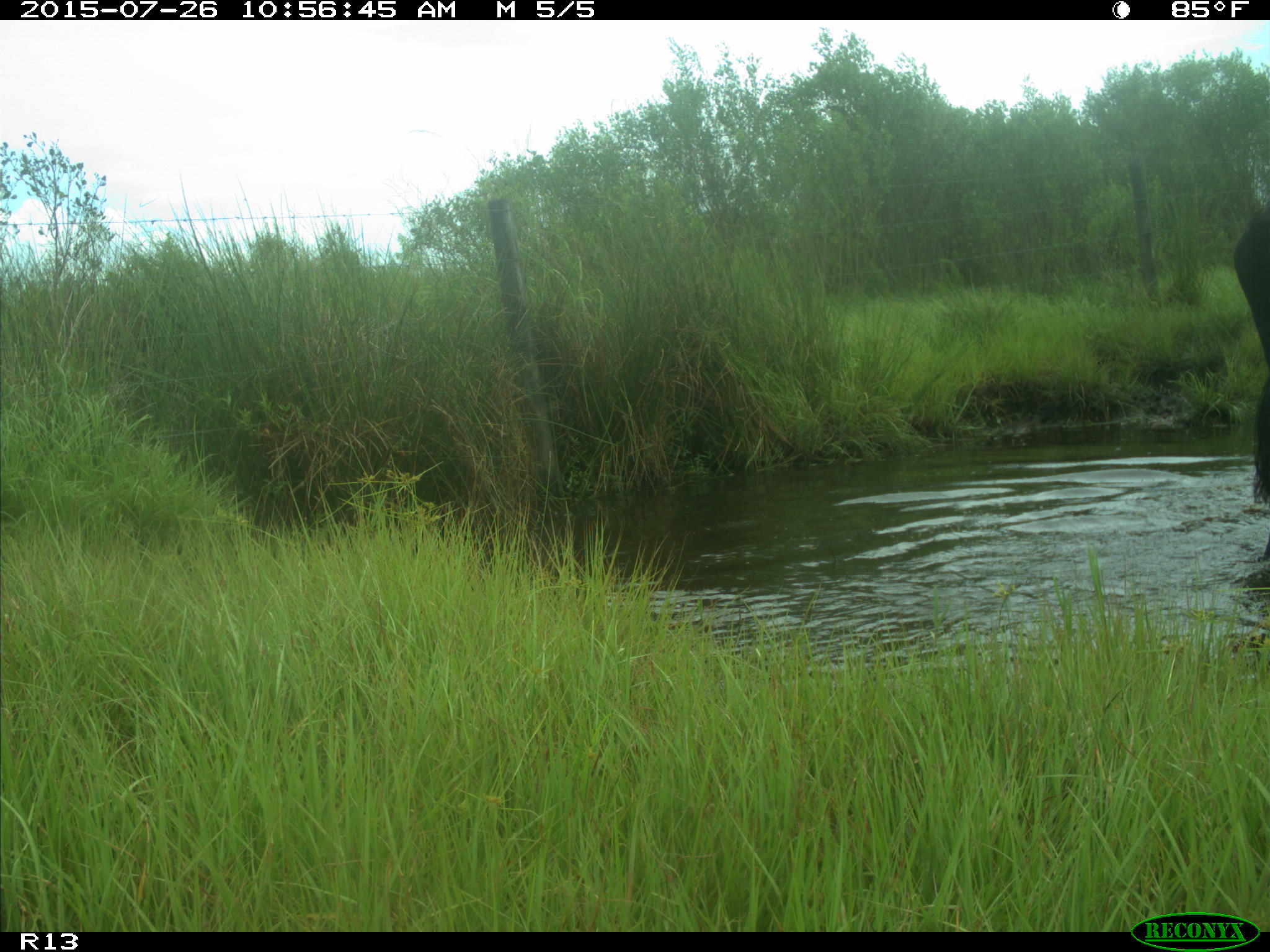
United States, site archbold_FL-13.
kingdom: Animalia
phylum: Chordata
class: Mammalia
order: Artiodactyla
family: Bovidae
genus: Bos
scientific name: Bos taurus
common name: domestic cow